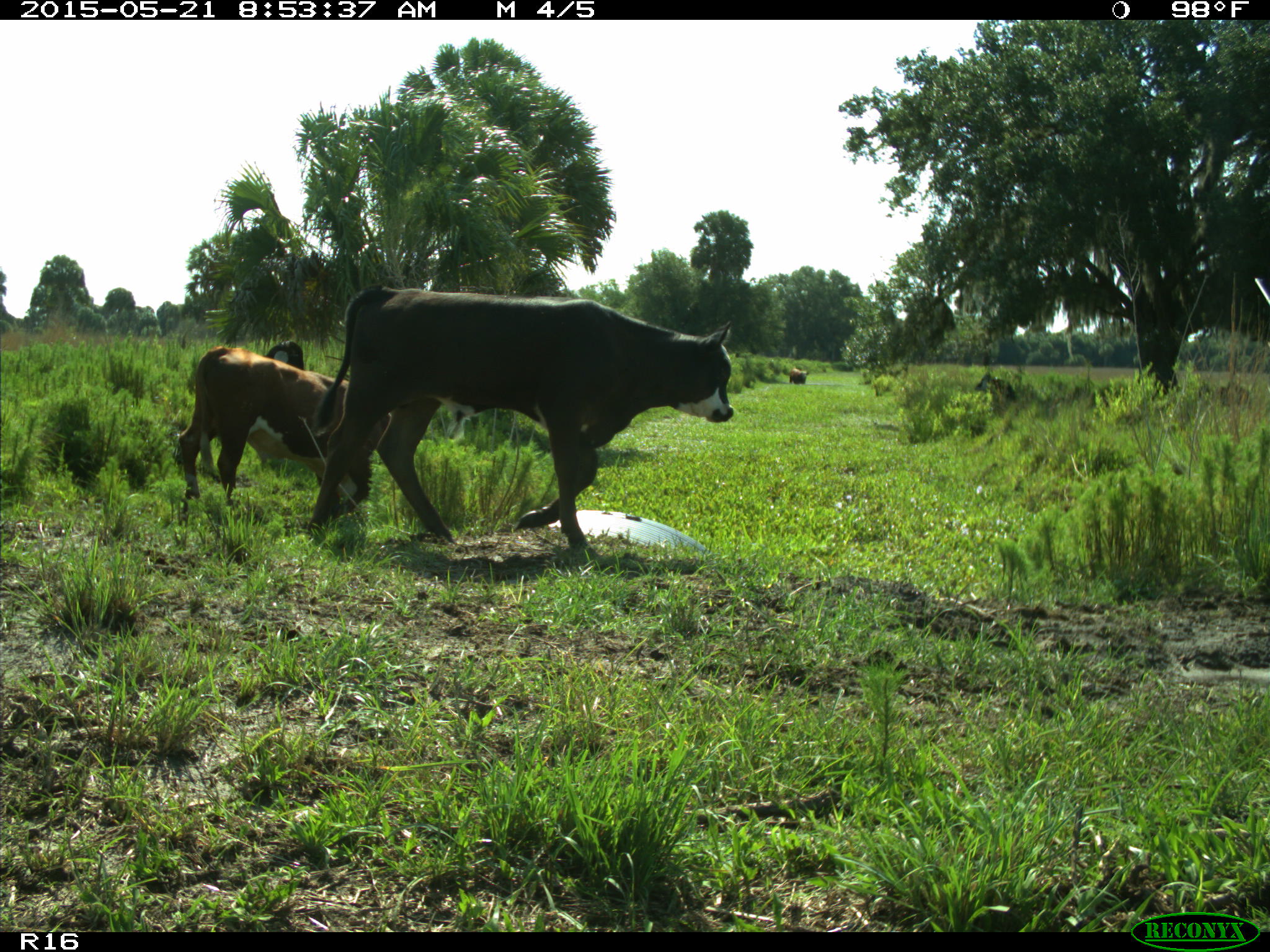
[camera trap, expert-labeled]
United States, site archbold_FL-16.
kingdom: Animalia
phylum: Chordata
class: Mammalia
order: Artiodactyla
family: Bovidae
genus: Bos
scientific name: Bos taurus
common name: domestic cow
Bos taurus (domestic cow).